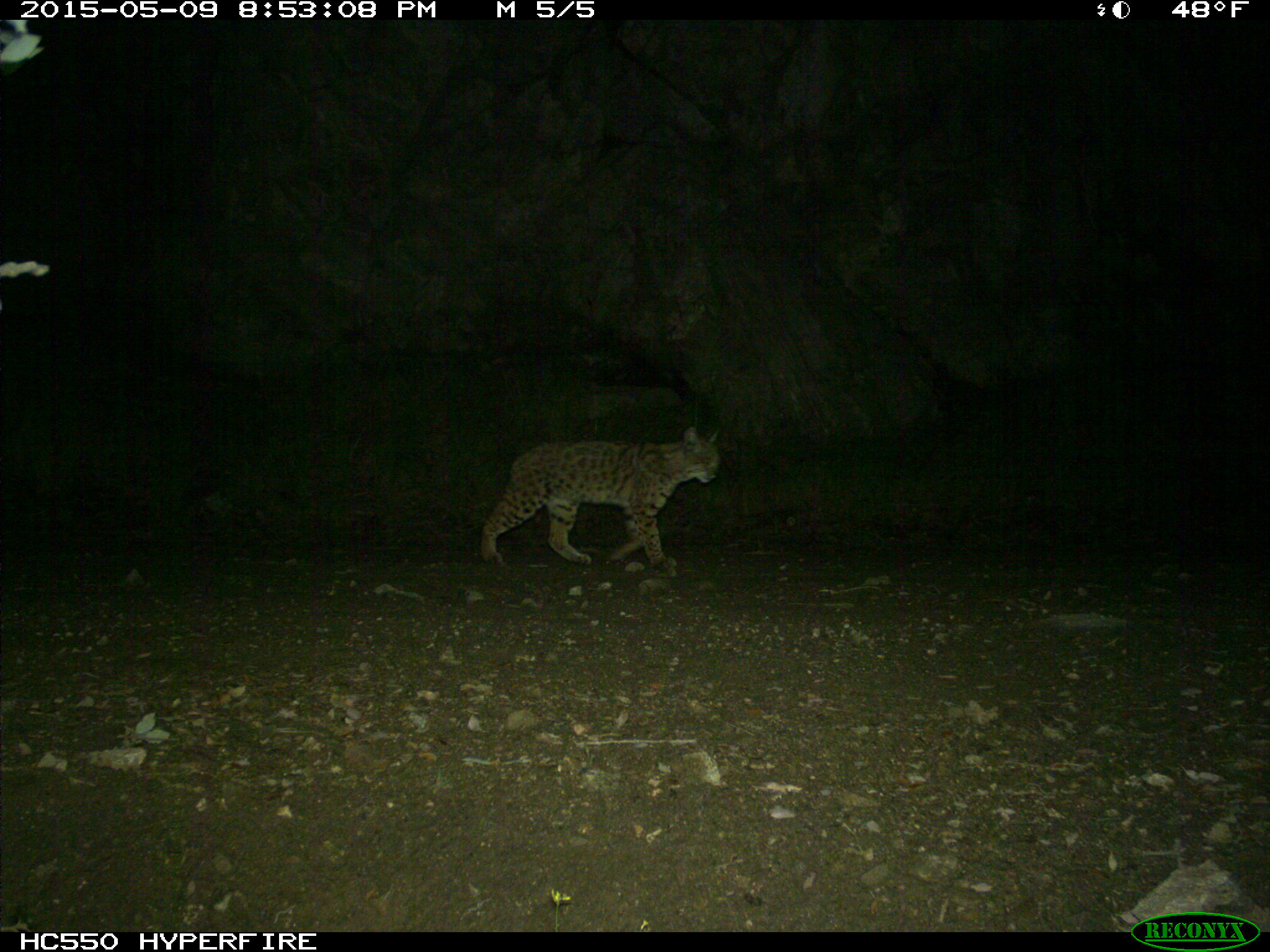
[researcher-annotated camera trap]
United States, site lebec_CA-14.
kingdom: Animalia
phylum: Chordata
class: Mammalia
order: Carnivora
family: Felidae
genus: Lynx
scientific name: Lynx rufus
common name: bobcat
Lynx rufus (bobcat).